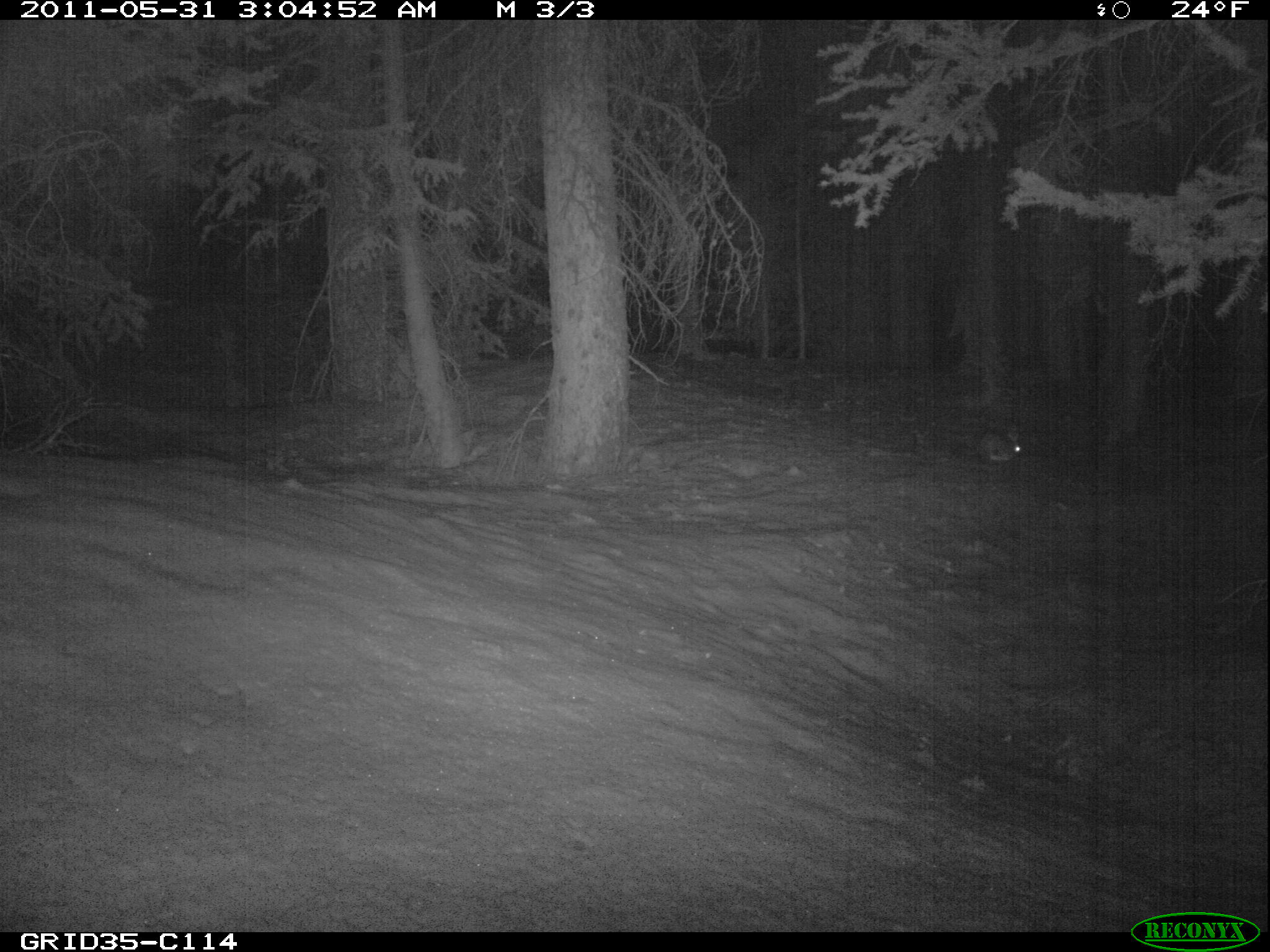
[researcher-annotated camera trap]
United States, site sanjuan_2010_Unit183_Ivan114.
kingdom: Animalia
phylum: Chordata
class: Mammalia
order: Lagomorpha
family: Leporidae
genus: Lepus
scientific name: Lepus americanus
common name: snowshoe hare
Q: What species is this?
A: Lepus americanus (snowshoe hare).